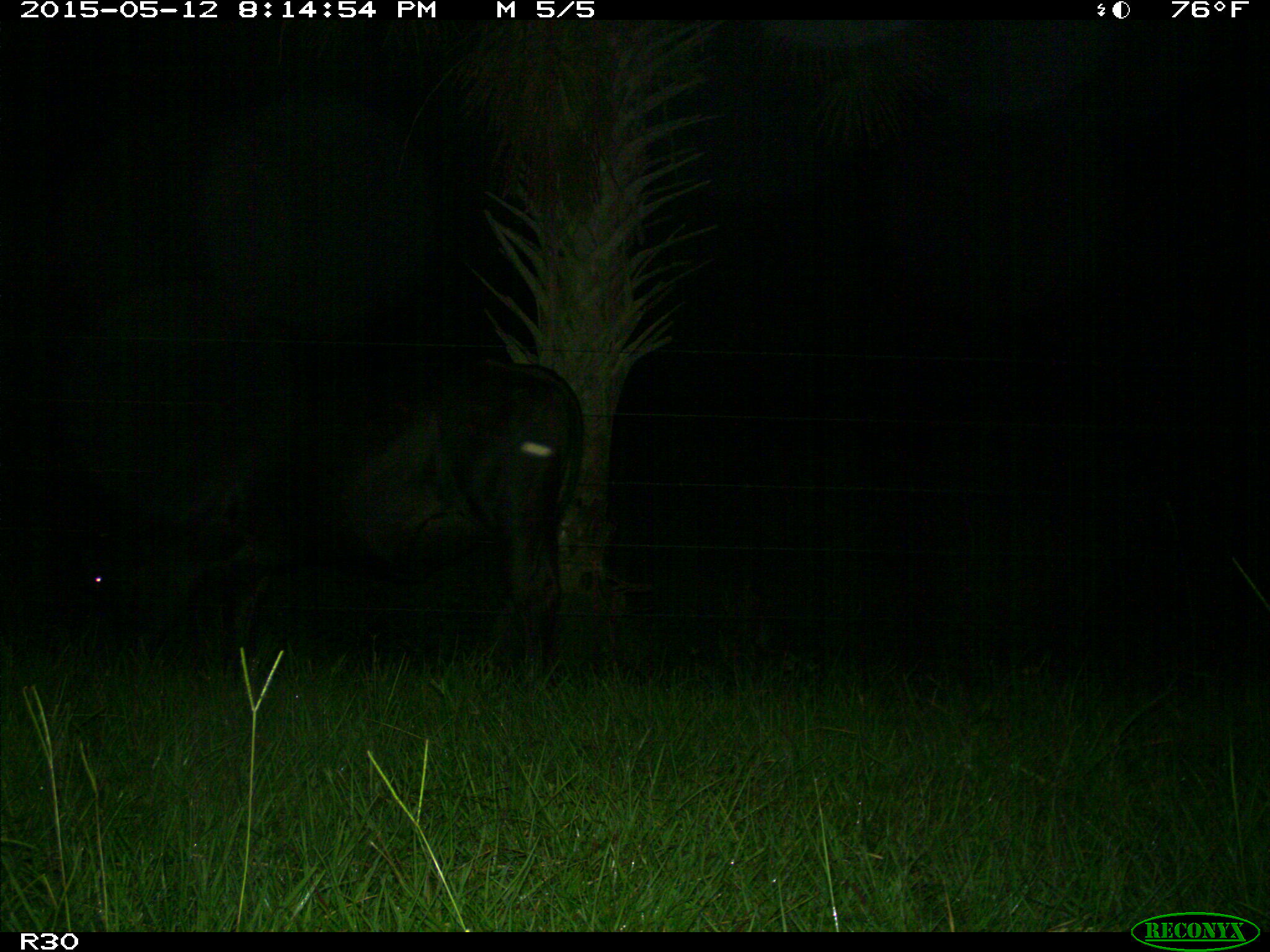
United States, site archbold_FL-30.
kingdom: Animalia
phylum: Chordata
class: Mammalia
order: Artiodactyla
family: Bovidae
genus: Bos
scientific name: Bos taurus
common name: domestic cow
Bos taurus (domestic cow).